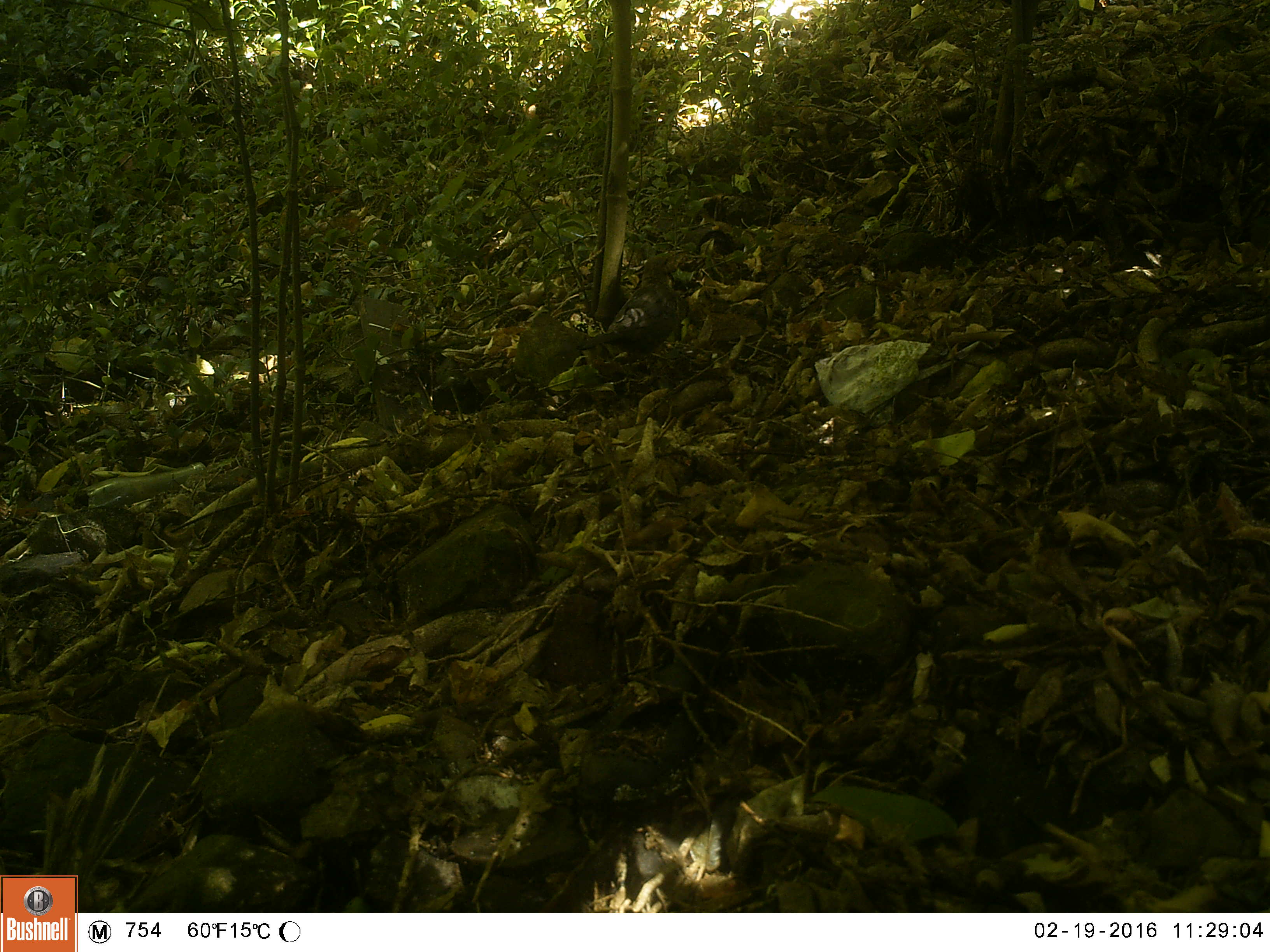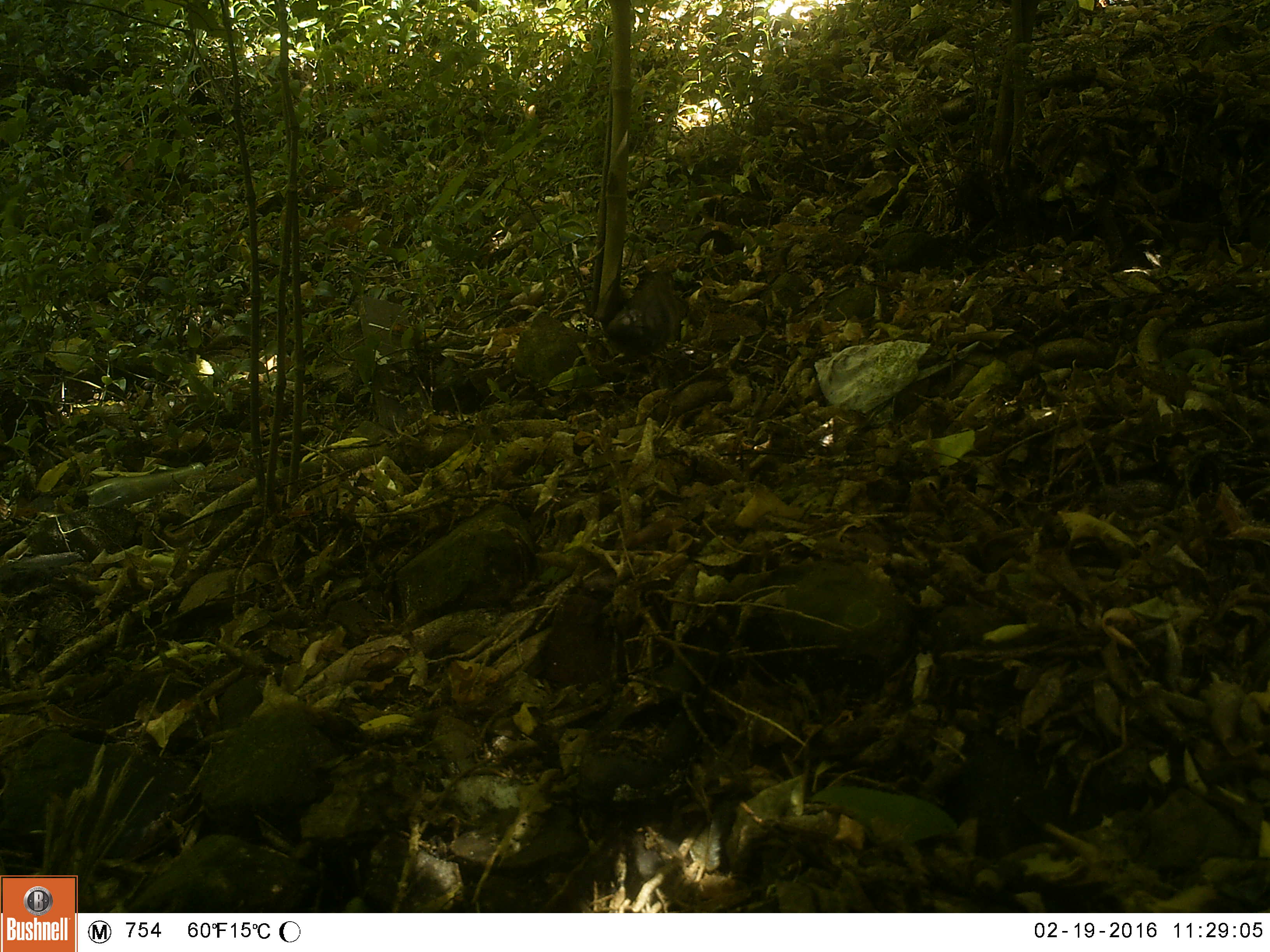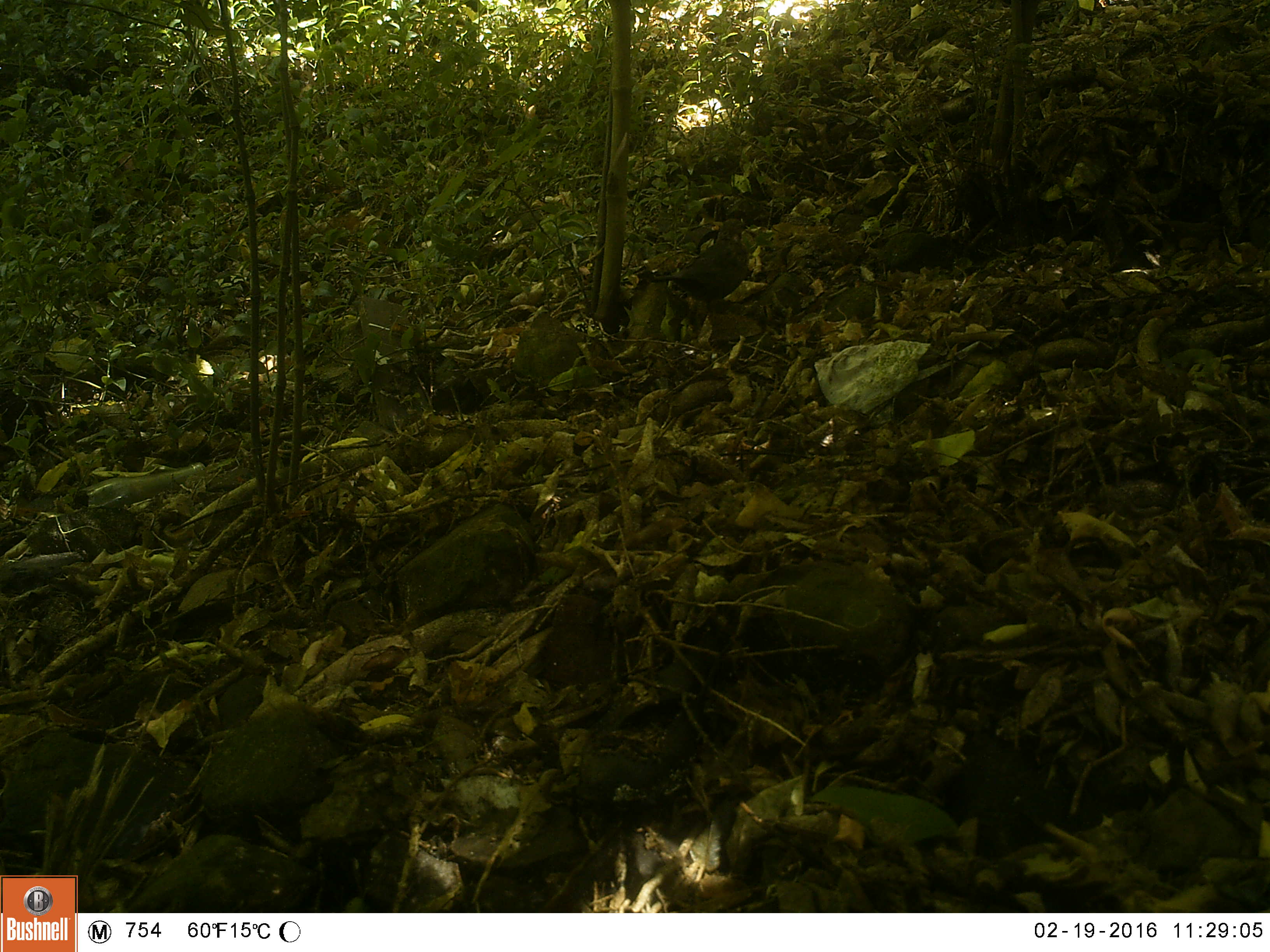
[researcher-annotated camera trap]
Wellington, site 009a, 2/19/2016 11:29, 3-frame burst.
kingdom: Animalia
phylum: Chordata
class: Aves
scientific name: Aves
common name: bird